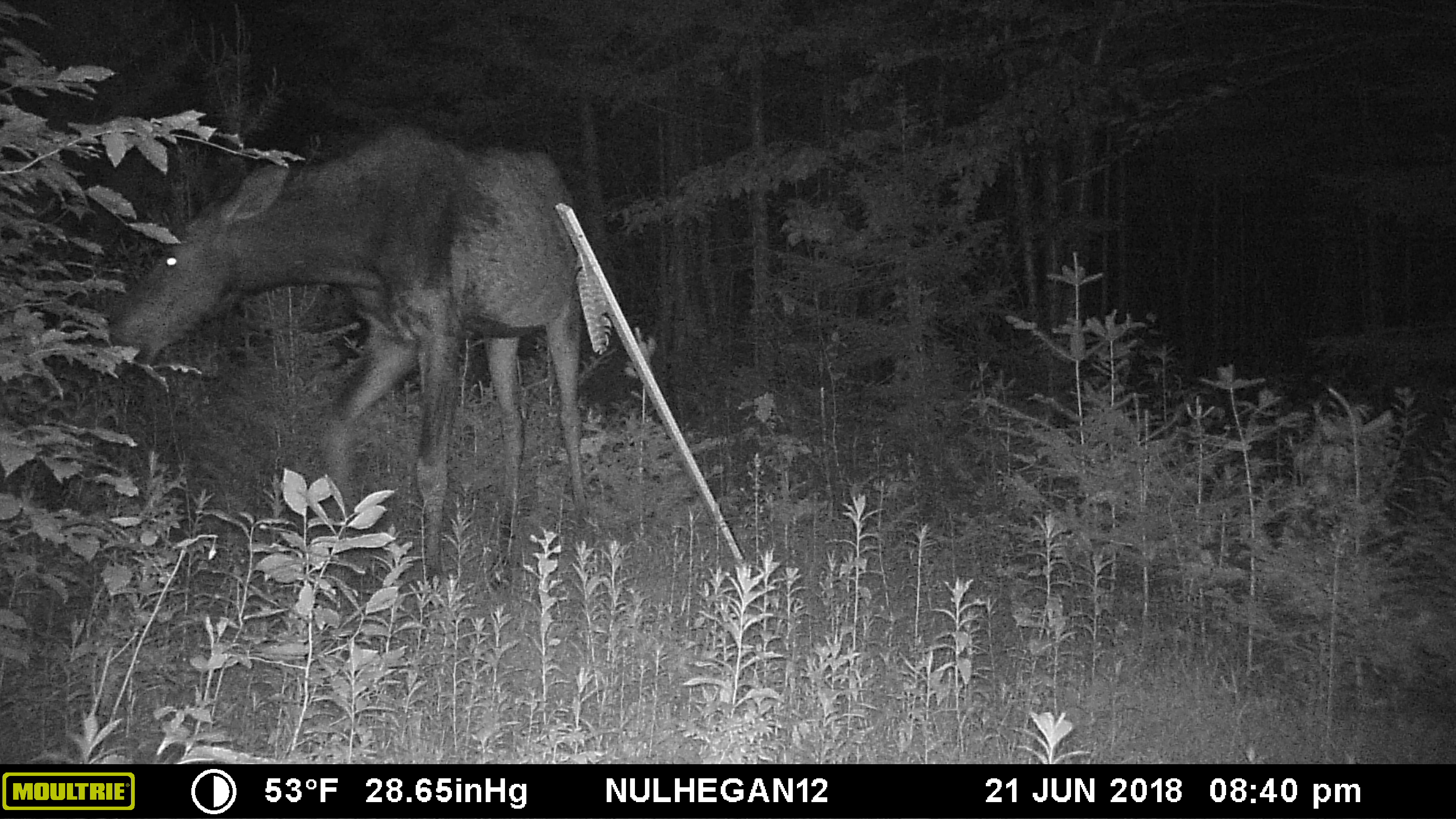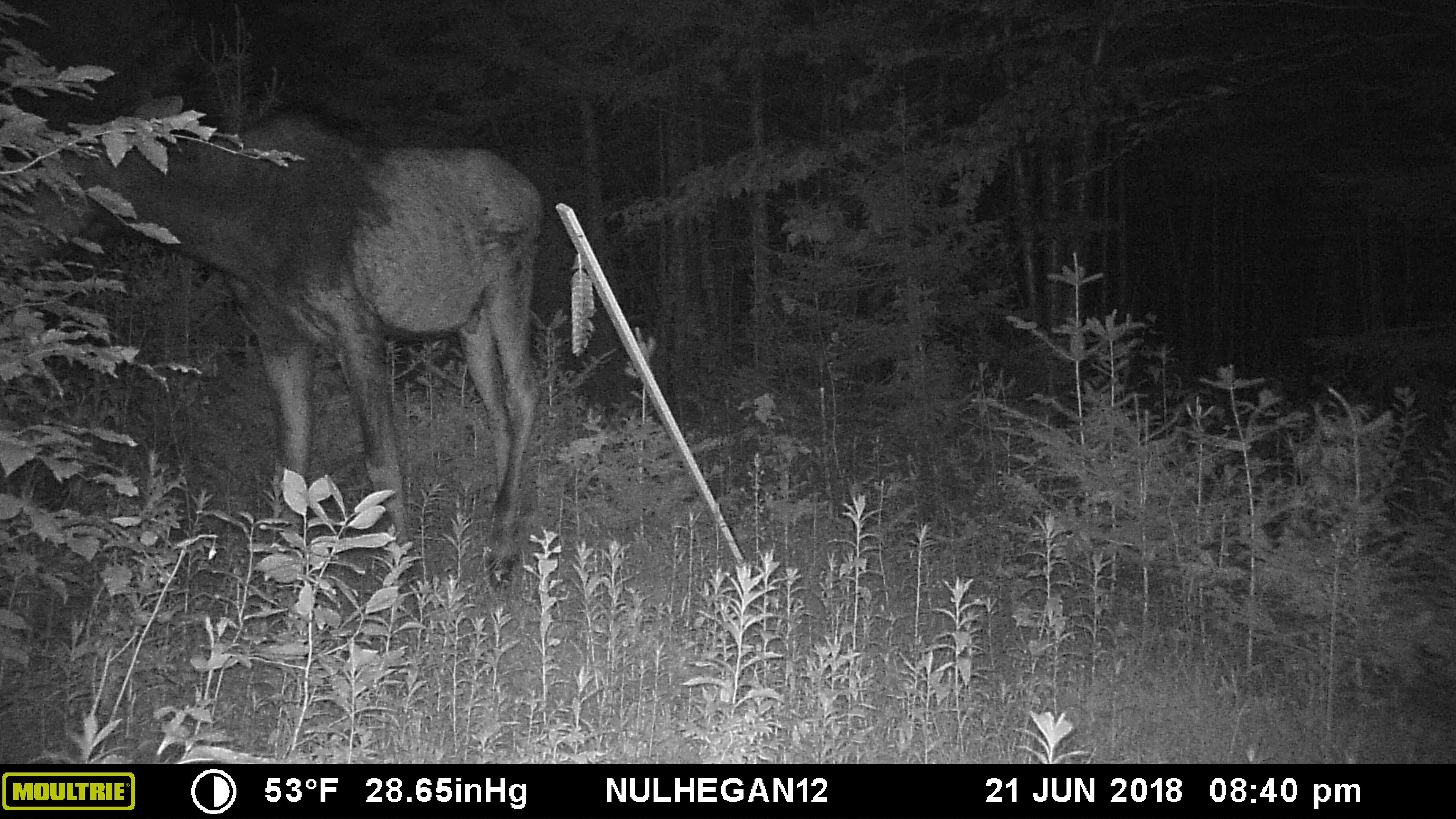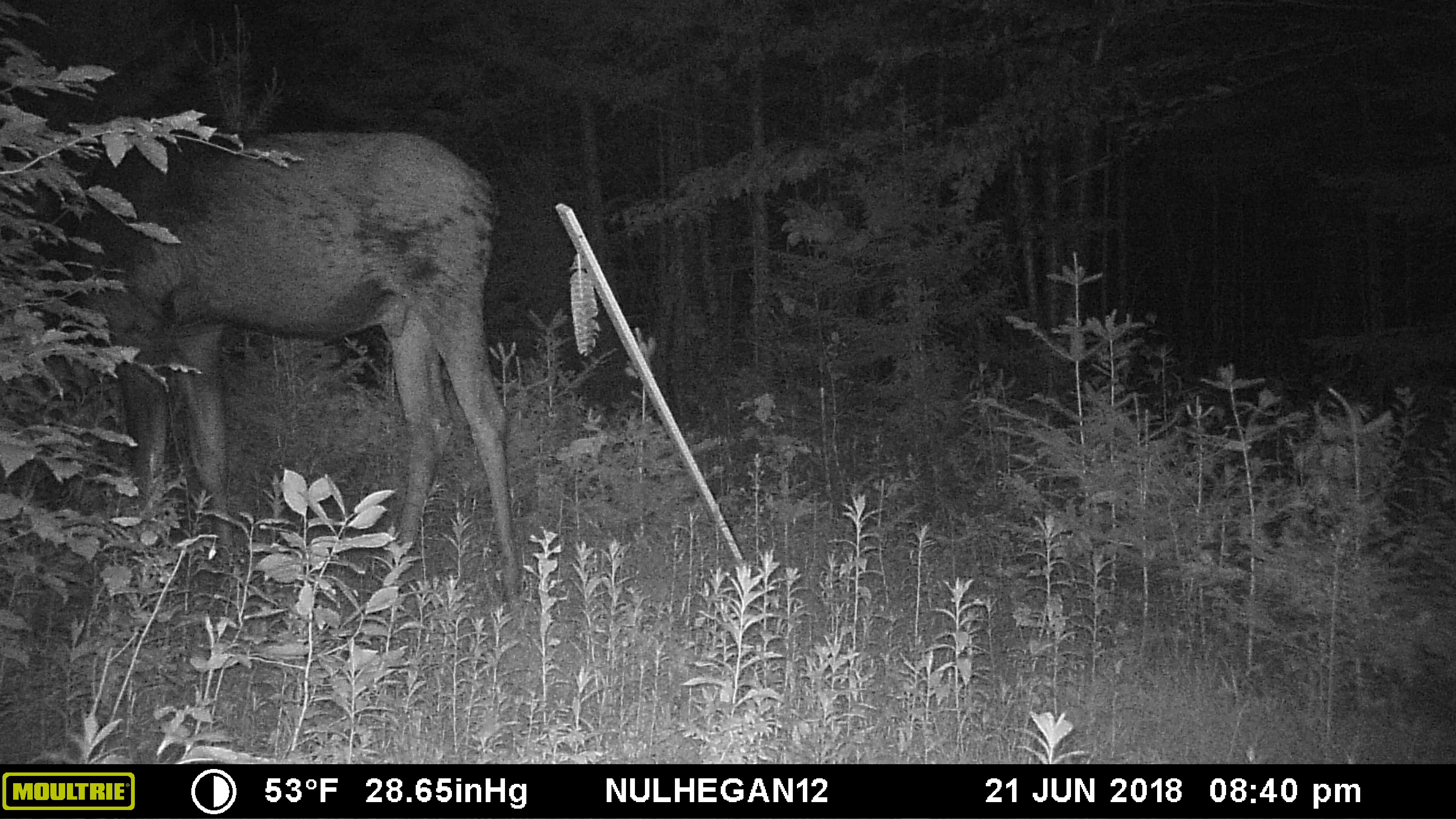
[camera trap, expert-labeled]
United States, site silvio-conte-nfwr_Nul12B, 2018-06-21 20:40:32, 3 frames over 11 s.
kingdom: Animalia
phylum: Chordata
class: Mammalia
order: Artiodactyla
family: Cervidae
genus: Alces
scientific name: Alces alces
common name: moose